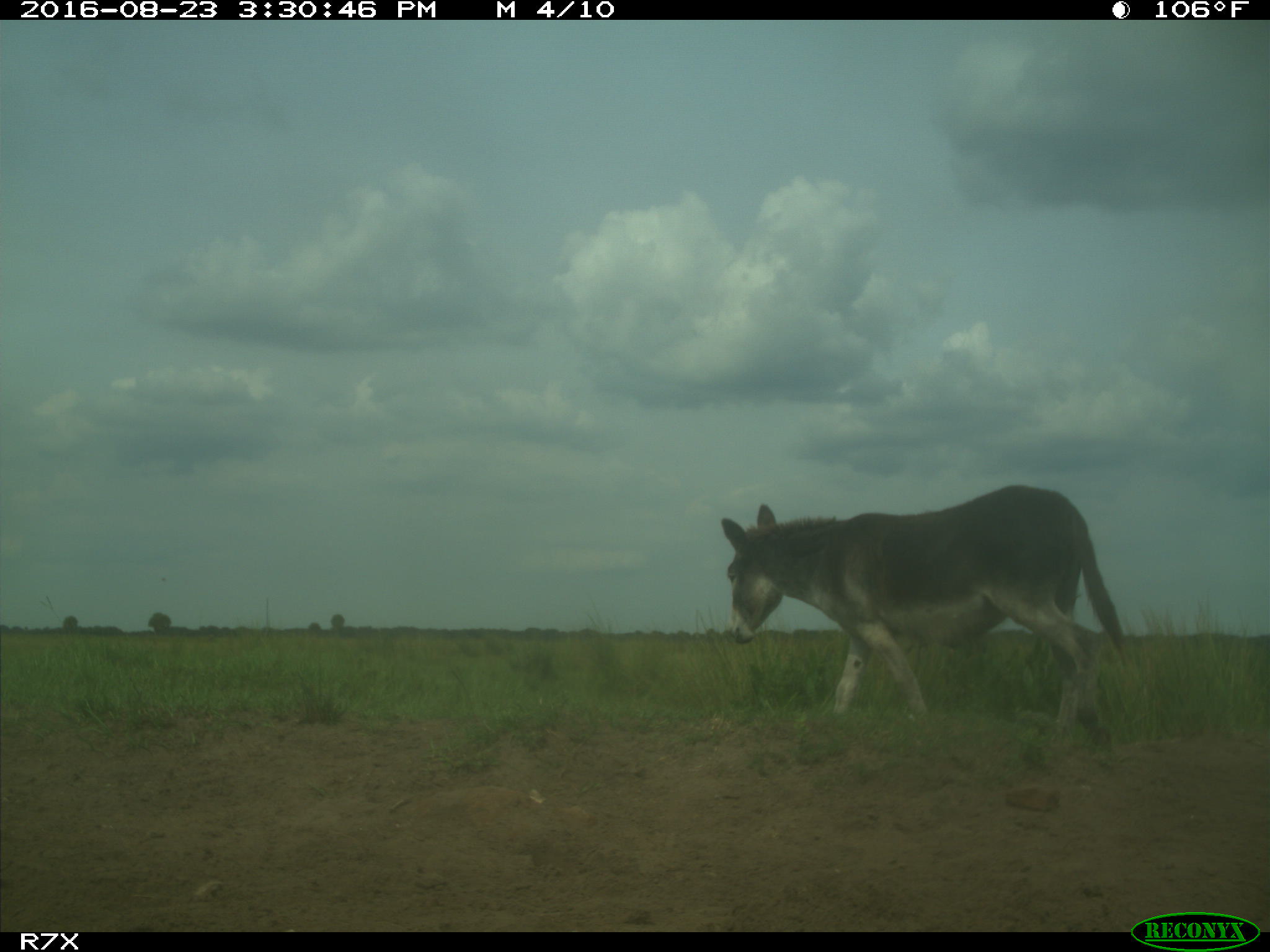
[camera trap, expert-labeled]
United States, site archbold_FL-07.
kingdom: Animalia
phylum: Chordata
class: Mammalia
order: Perissodactyla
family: Equidae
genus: Equus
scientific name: Equus africanus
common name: african wild ass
Equus africanus (african wild ass).